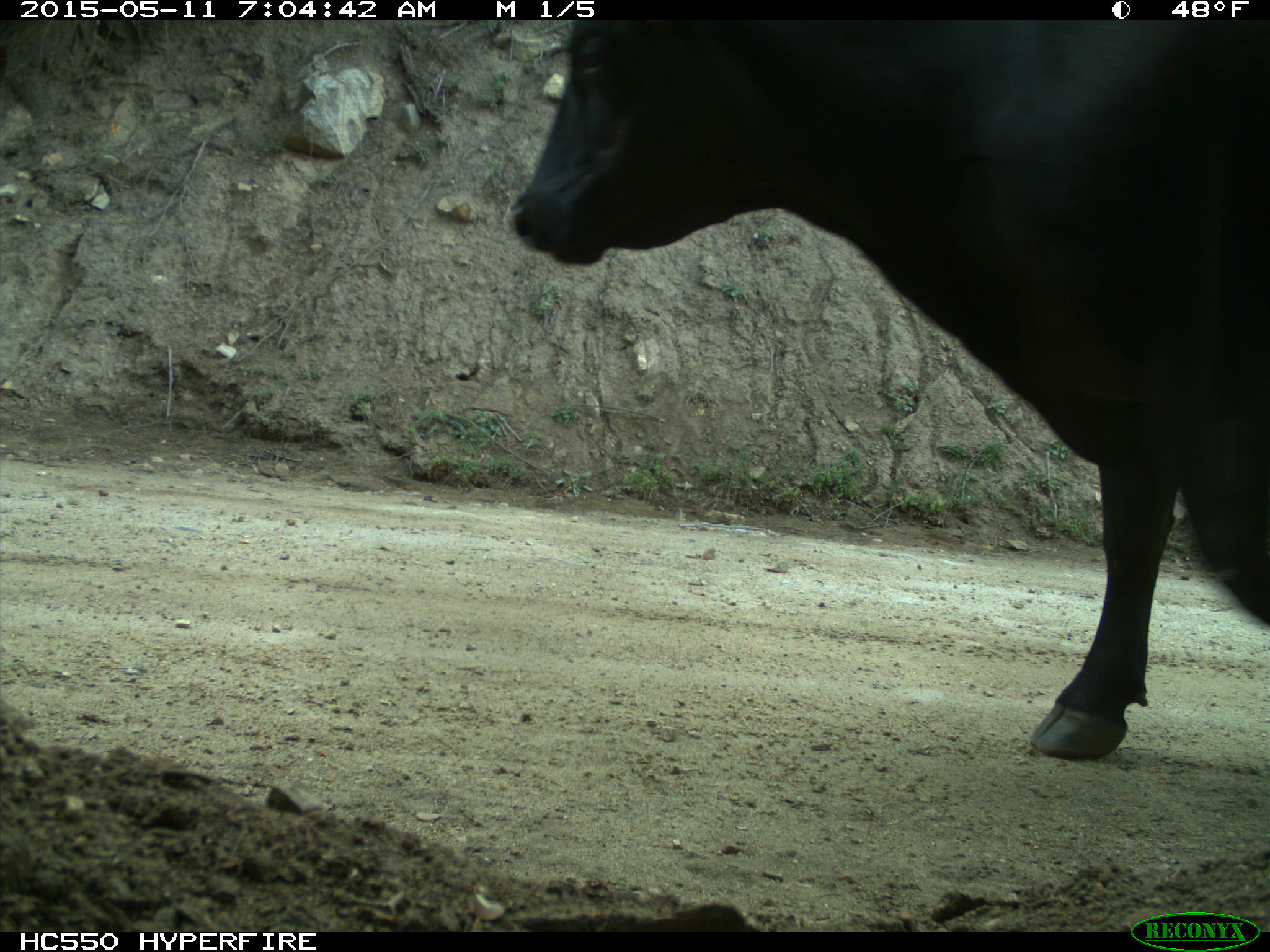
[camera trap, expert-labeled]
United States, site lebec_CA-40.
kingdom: Animalia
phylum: Chordata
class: Mammalia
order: Artiodactyla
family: Bovidae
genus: Bos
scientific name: Bos taurus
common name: domestic cow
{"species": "Bos taurus (domestic cow)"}